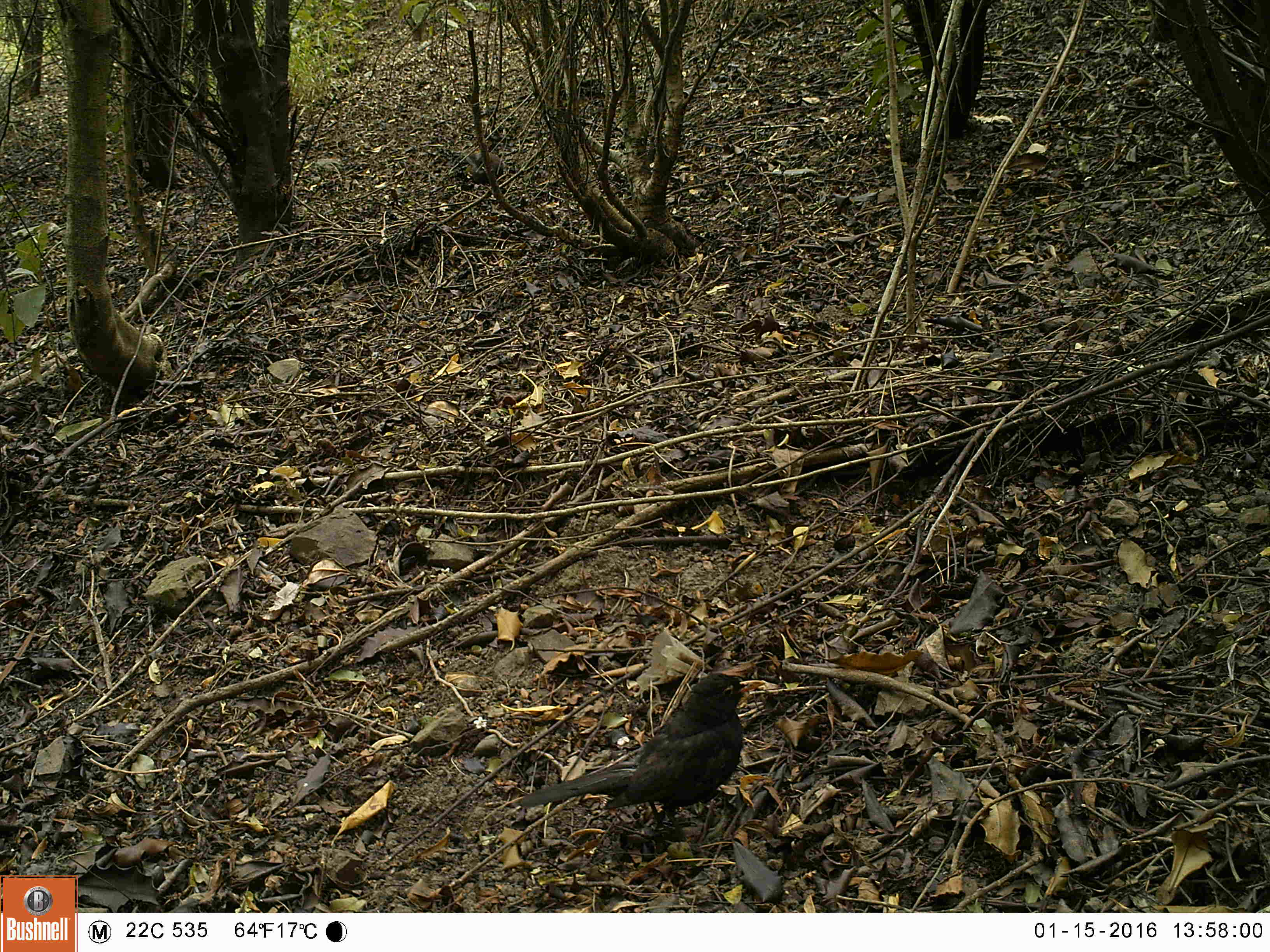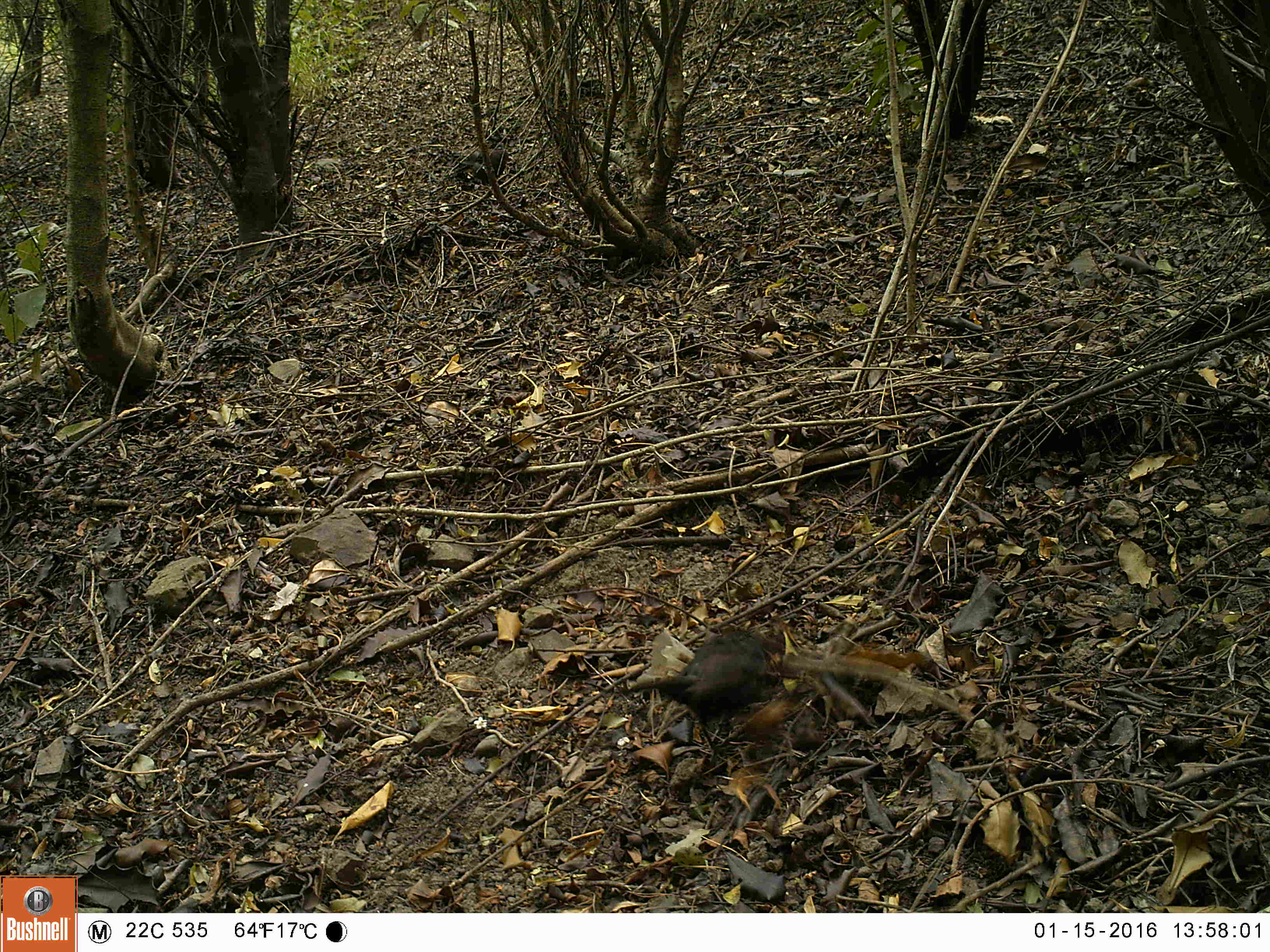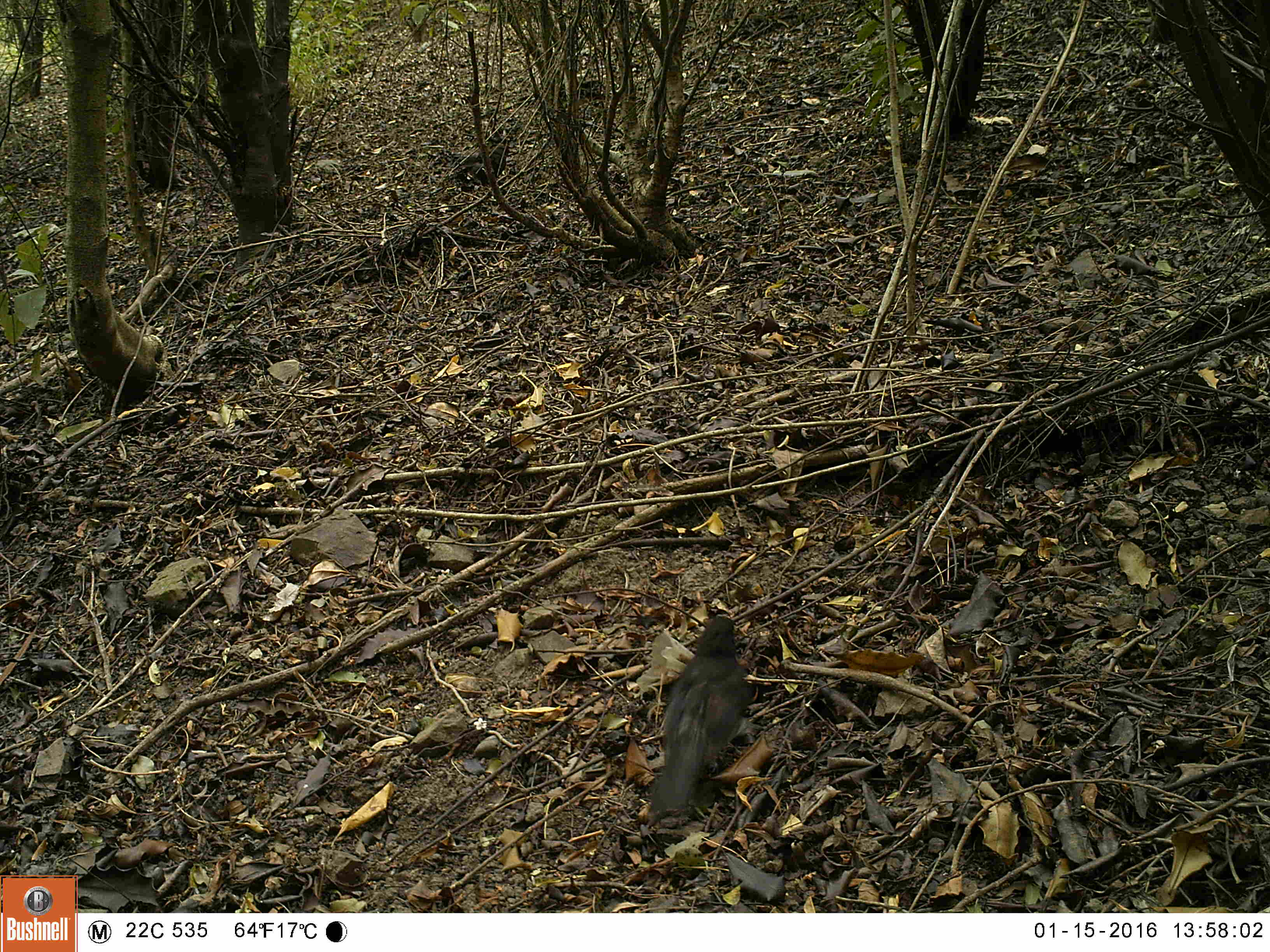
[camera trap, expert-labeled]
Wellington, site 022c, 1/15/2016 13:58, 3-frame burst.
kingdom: Animalia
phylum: Chordata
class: Aves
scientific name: Aves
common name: bird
Bird (Aves).